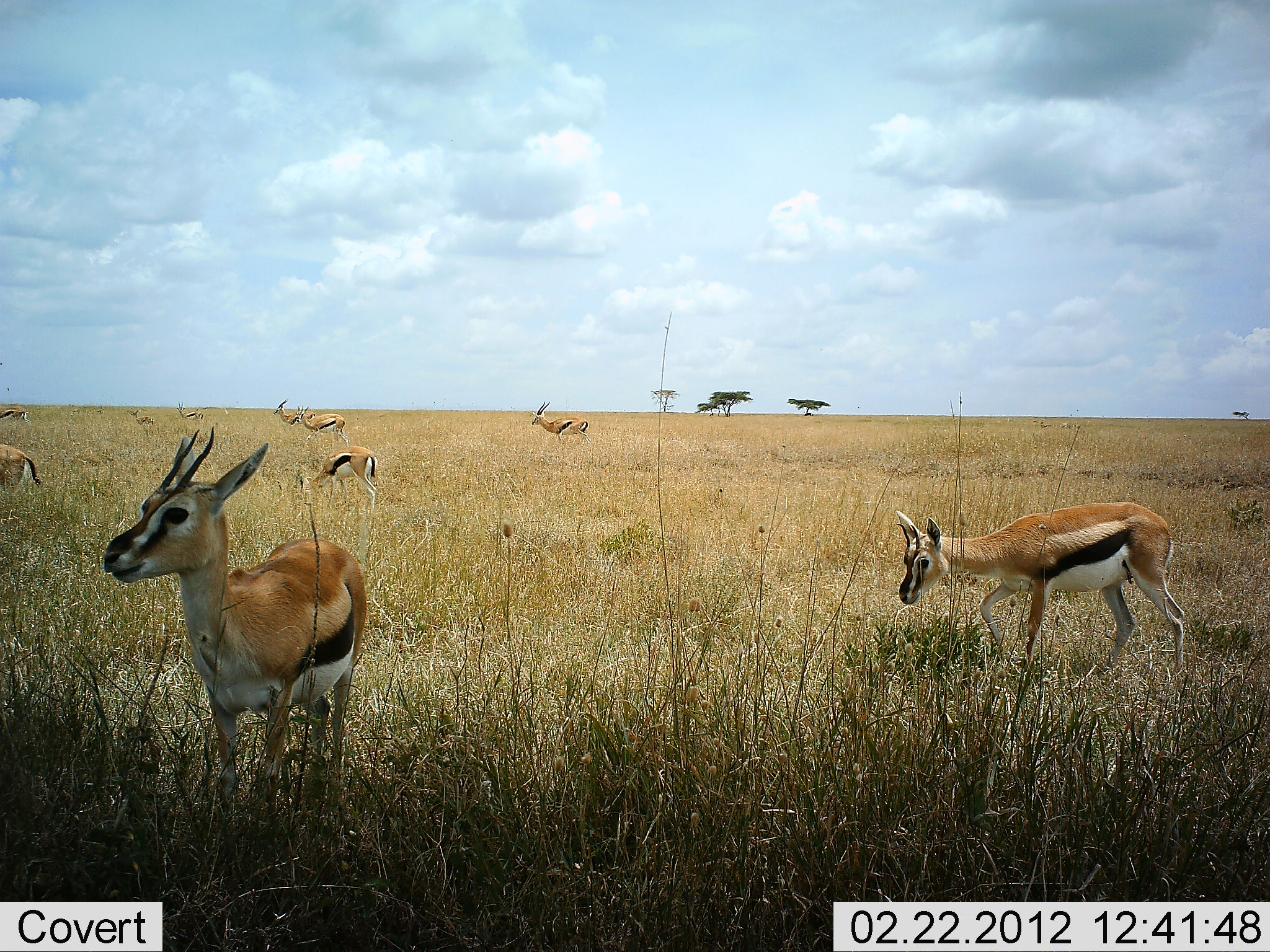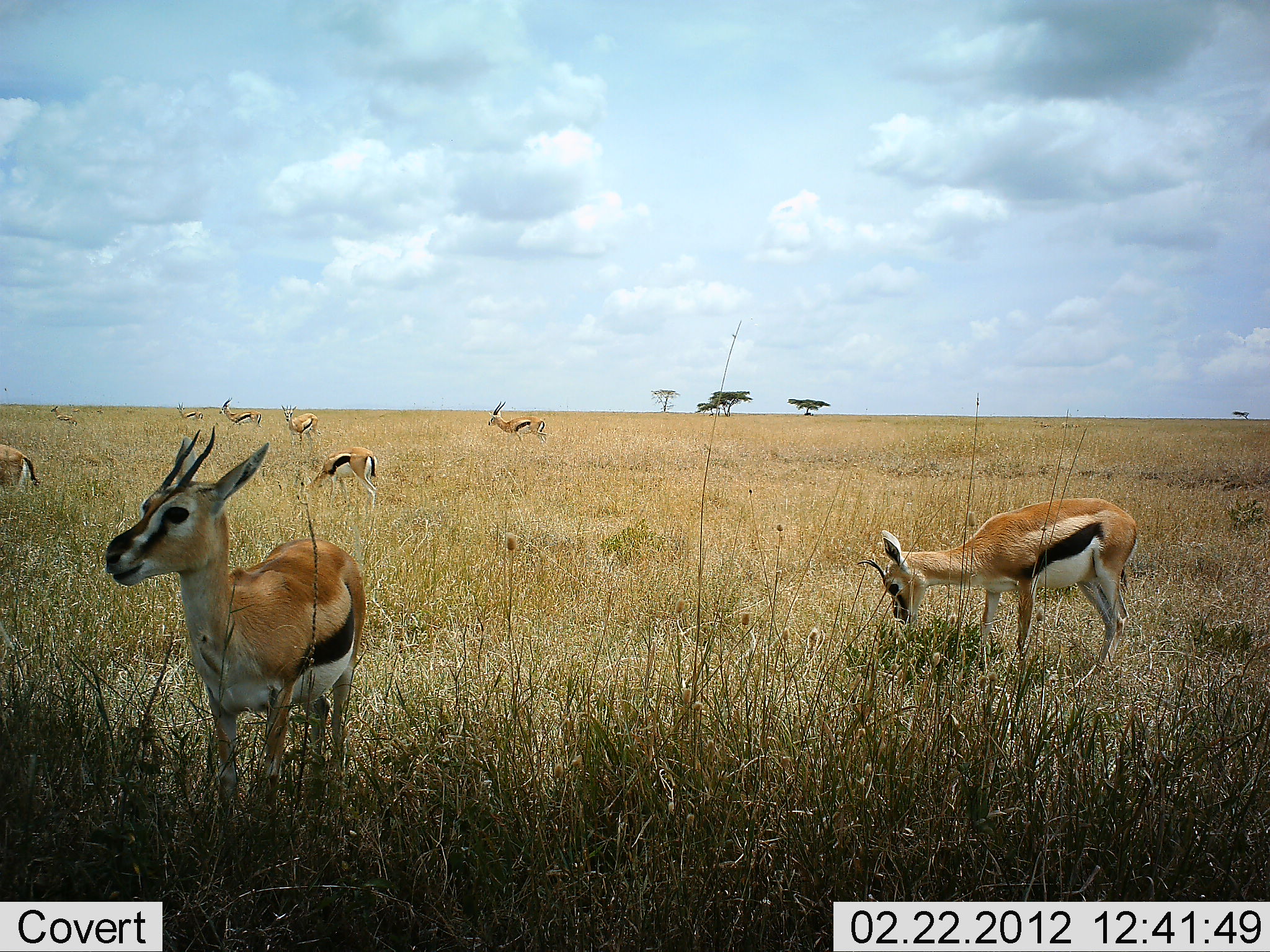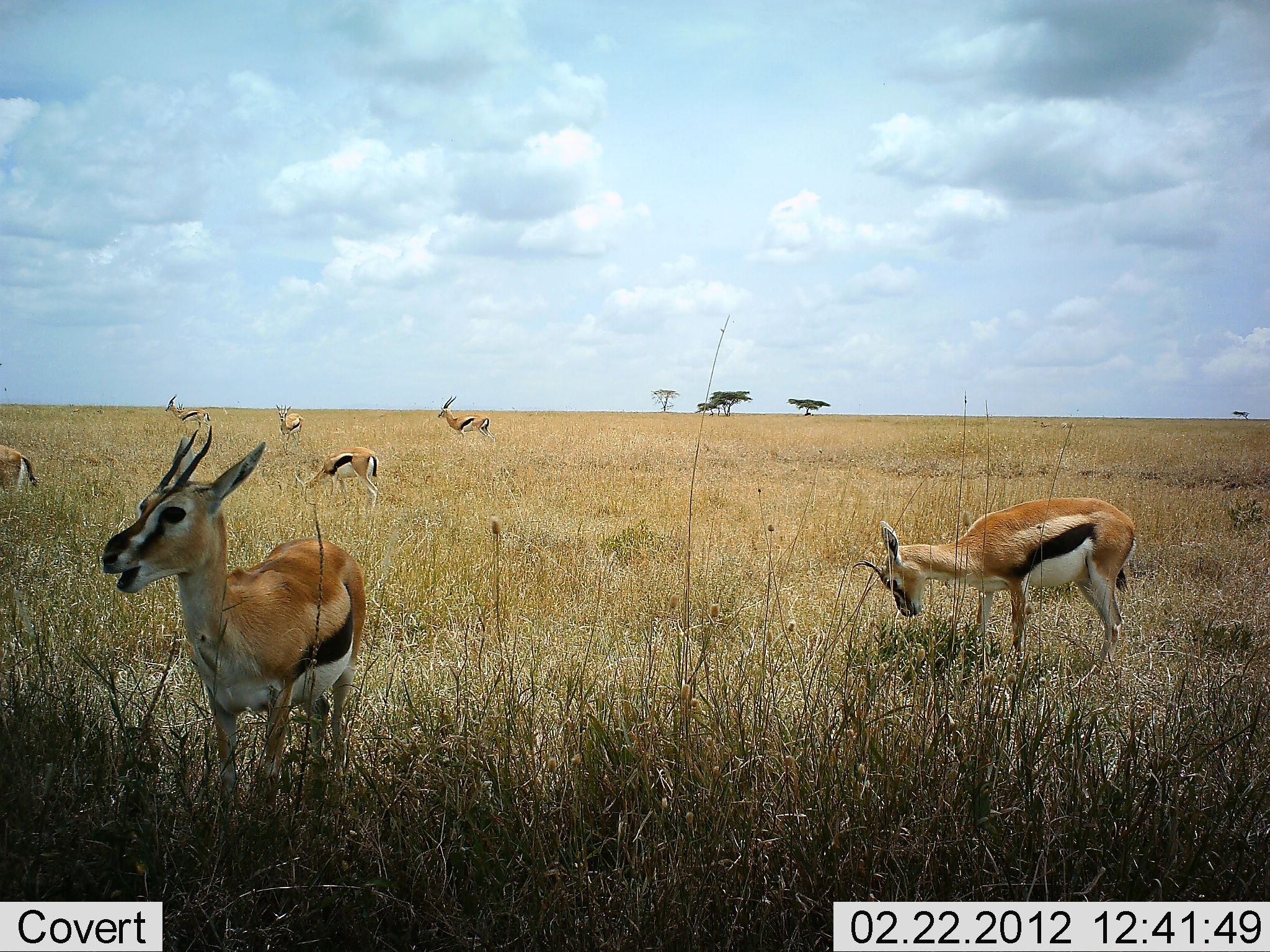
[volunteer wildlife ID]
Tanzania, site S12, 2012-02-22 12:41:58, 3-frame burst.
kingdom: Animalia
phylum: Chordata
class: Mammalia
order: Artiodactyla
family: Bovidae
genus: Eudorcas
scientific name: Eudorcas thomsonii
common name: thomson's gazelle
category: gazellethomsons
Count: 9.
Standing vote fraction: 83%.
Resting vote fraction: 0%.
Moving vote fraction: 58%.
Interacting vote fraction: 0%.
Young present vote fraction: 17%.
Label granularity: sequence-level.